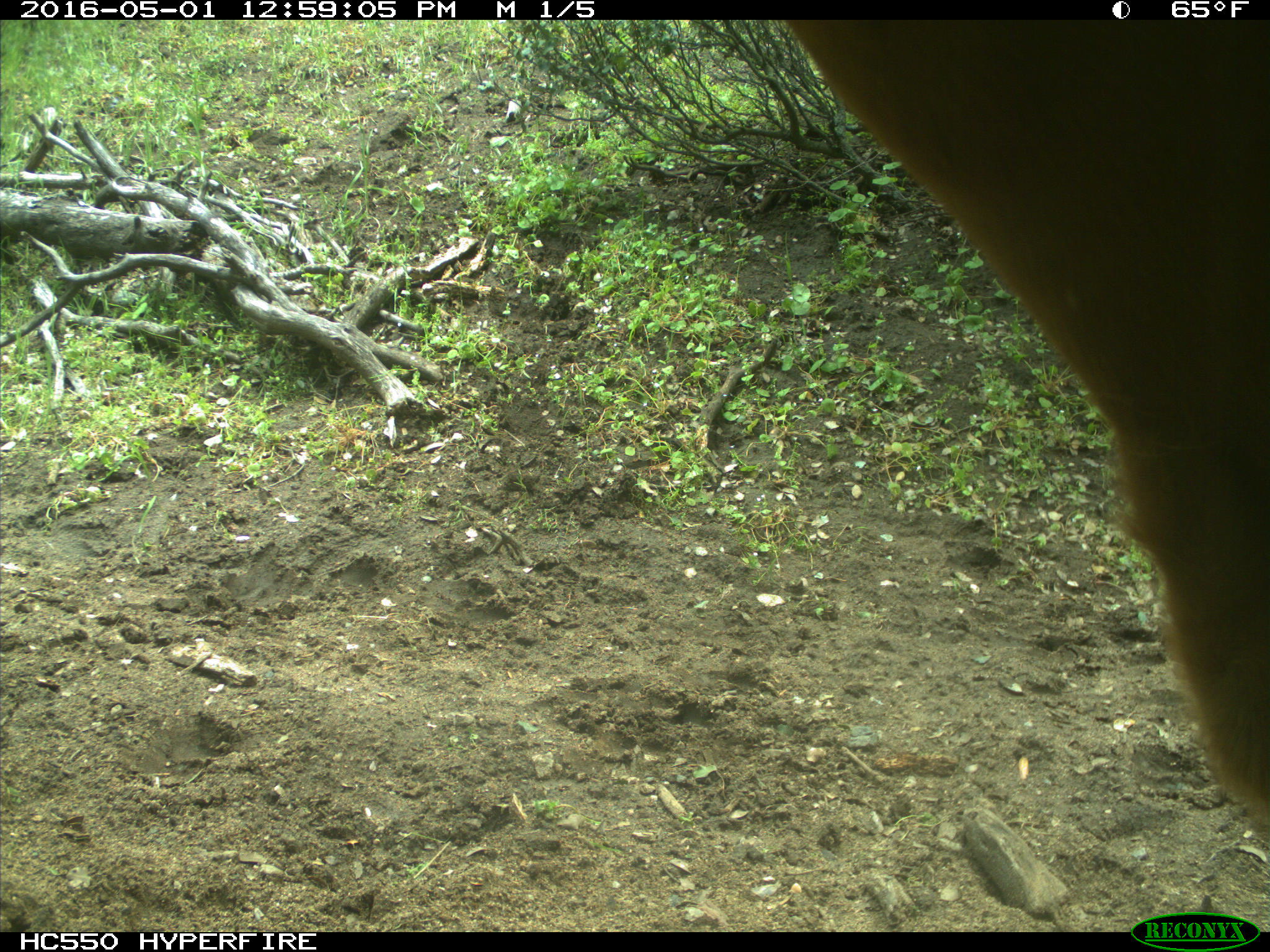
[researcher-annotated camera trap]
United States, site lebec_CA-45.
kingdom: Animalia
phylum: Chordata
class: Mammalia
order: Artiodactyla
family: Bovidae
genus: Bos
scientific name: Bos taurus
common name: domestic cow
Bos taurus (domestic cow).